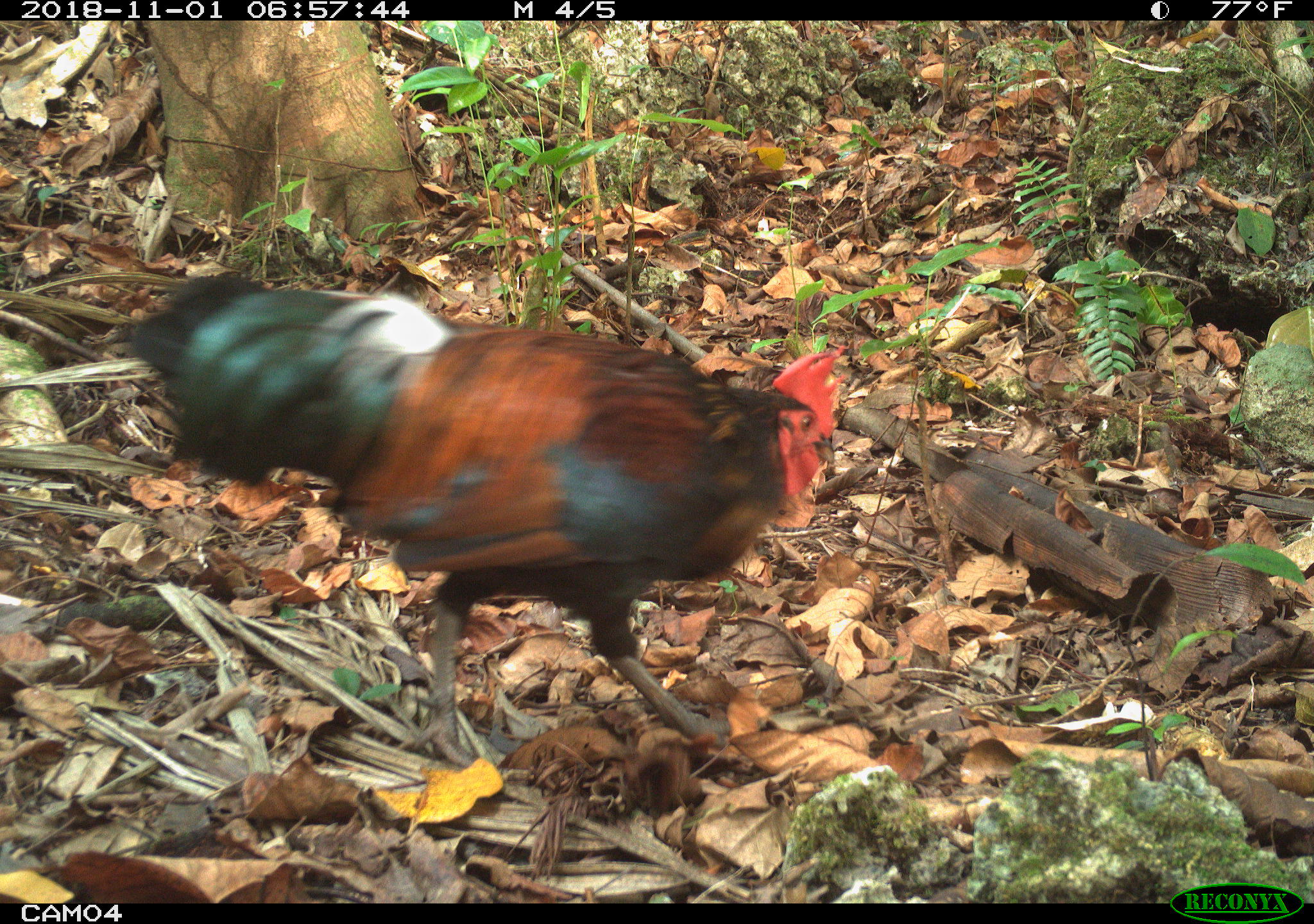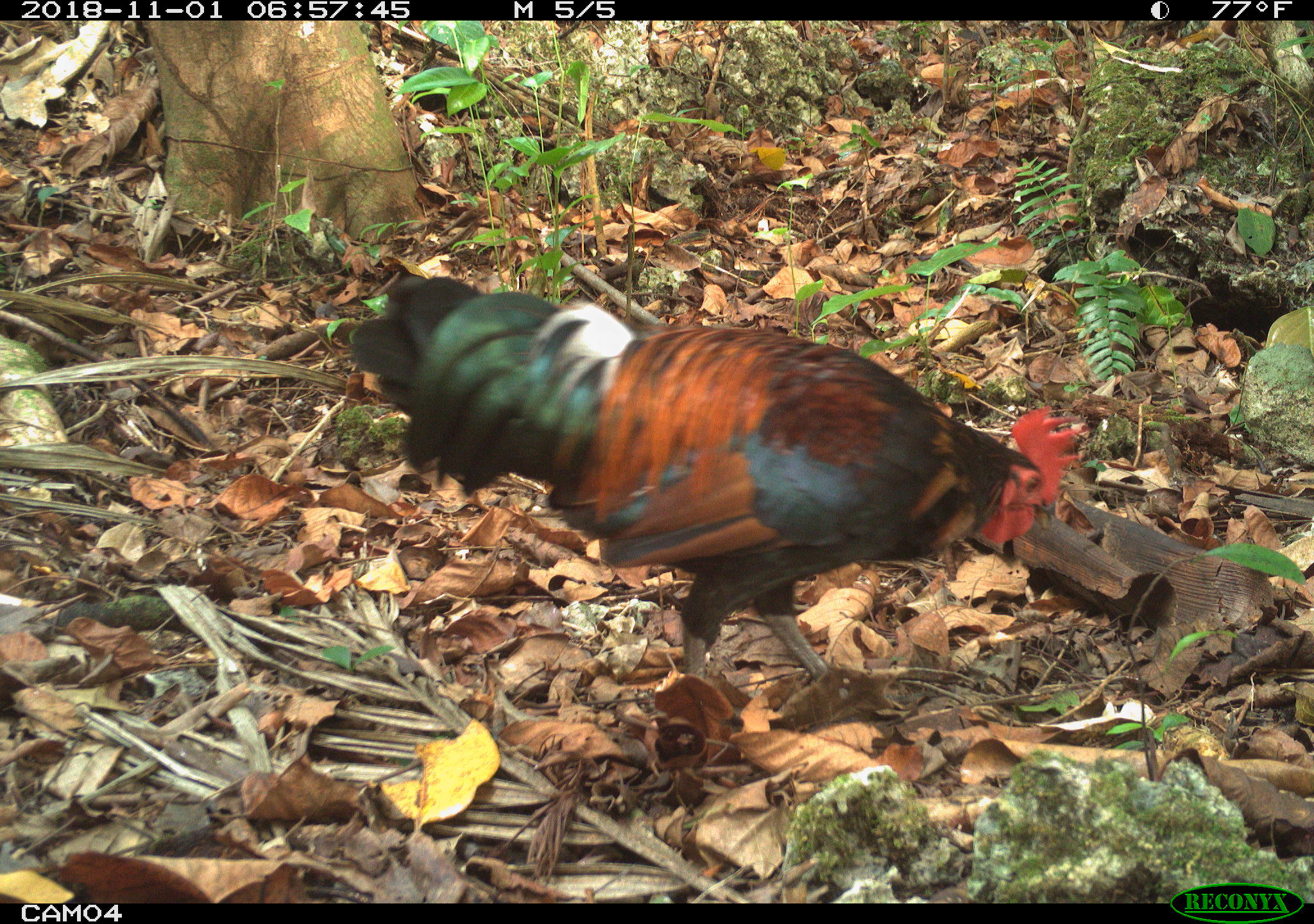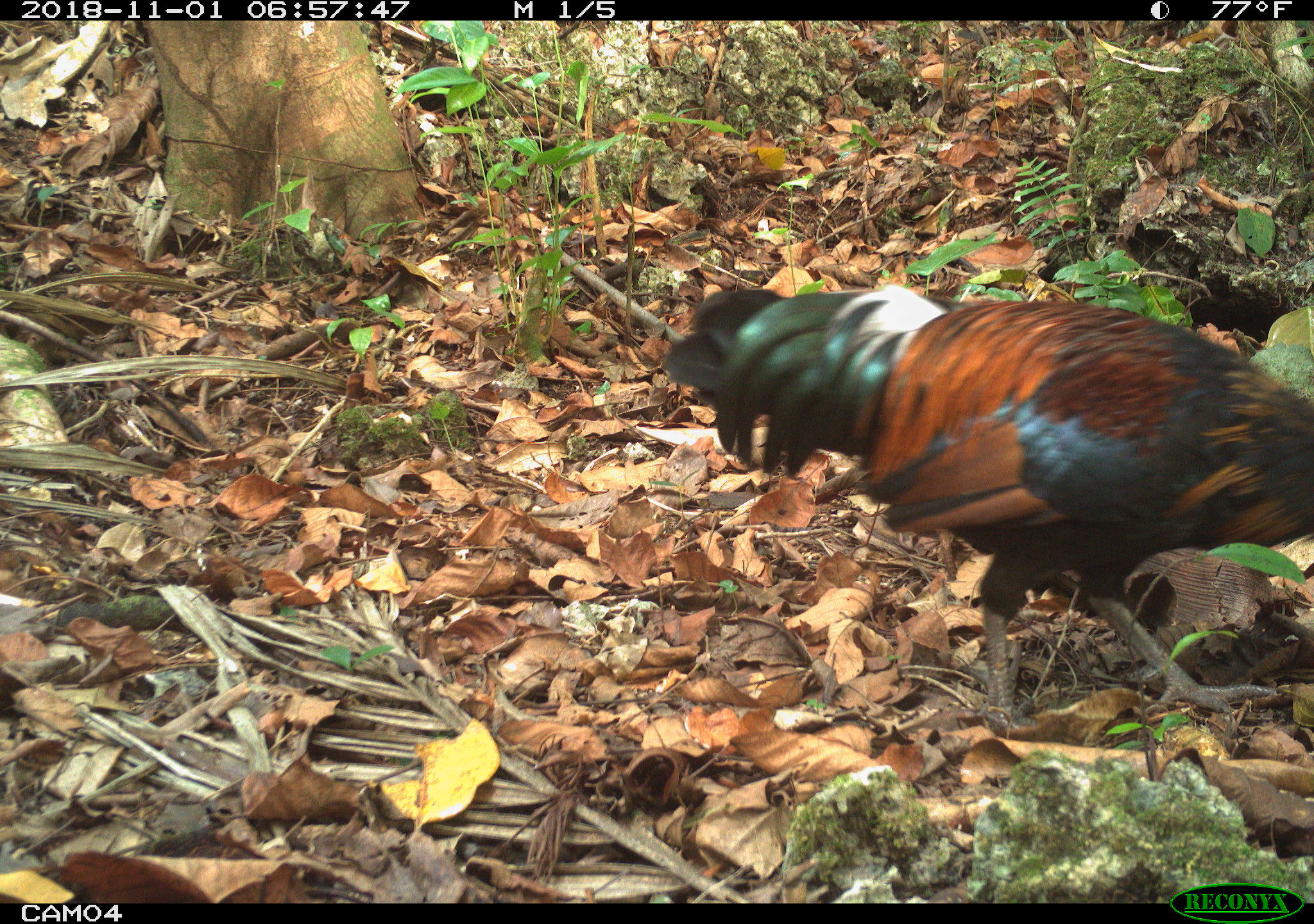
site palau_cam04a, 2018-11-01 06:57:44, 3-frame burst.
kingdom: Animalia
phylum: Chordata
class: Aves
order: Galliformes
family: Phasianidae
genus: Gallus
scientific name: Gallus gallus domesticus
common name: rooster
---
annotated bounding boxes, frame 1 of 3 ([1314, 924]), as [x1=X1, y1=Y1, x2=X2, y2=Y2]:
rooster: [x1=117, y1=269, x2=847, y2=777]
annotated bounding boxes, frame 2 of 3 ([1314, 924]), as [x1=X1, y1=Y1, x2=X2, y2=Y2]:
rooster: [x1=339, y1=265, x2=1095, y2=705]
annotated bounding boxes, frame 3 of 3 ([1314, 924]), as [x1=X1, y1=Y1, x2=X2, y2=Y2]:
rooster: [x1=654, y1=282, x2=1309, y2=734]